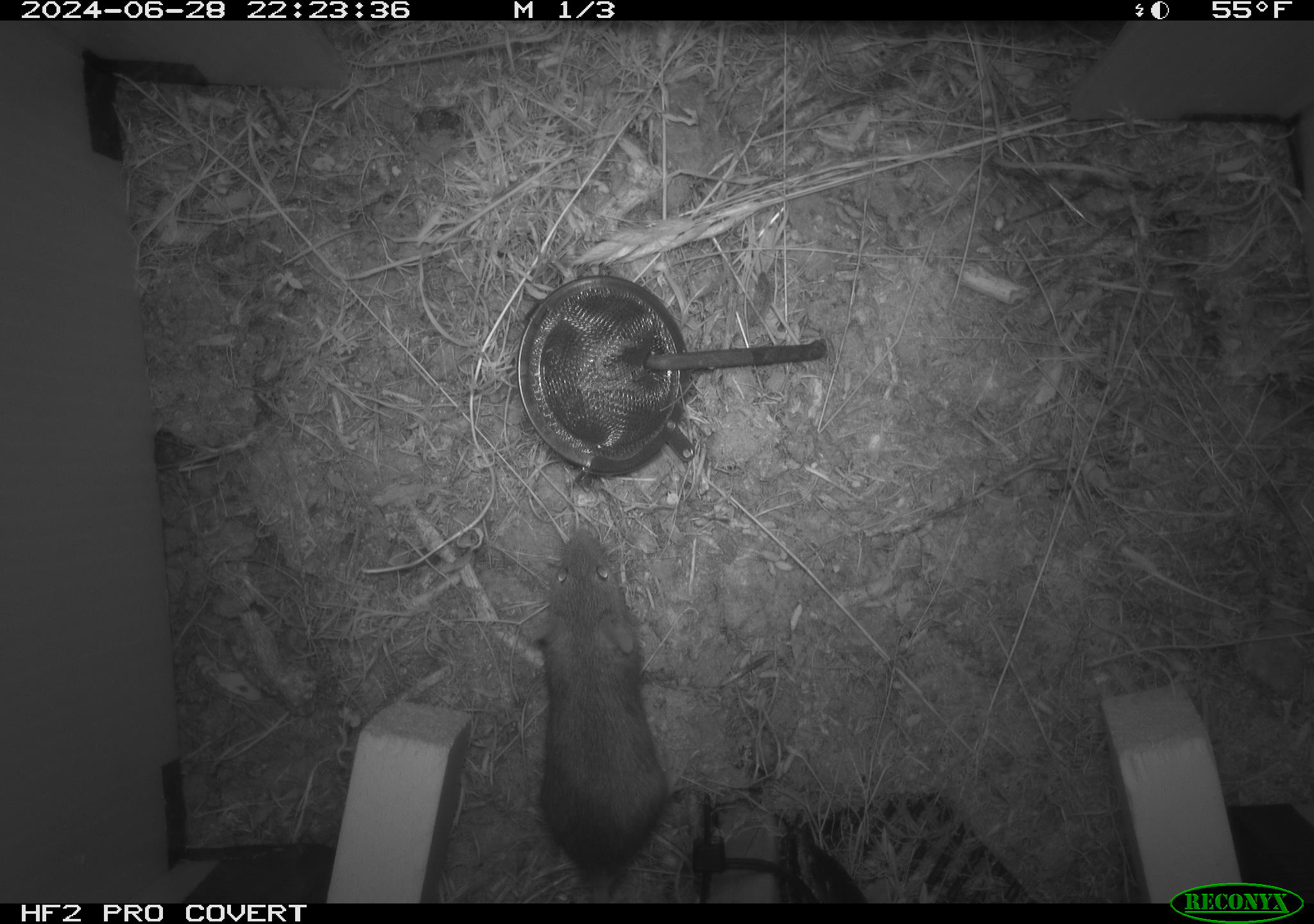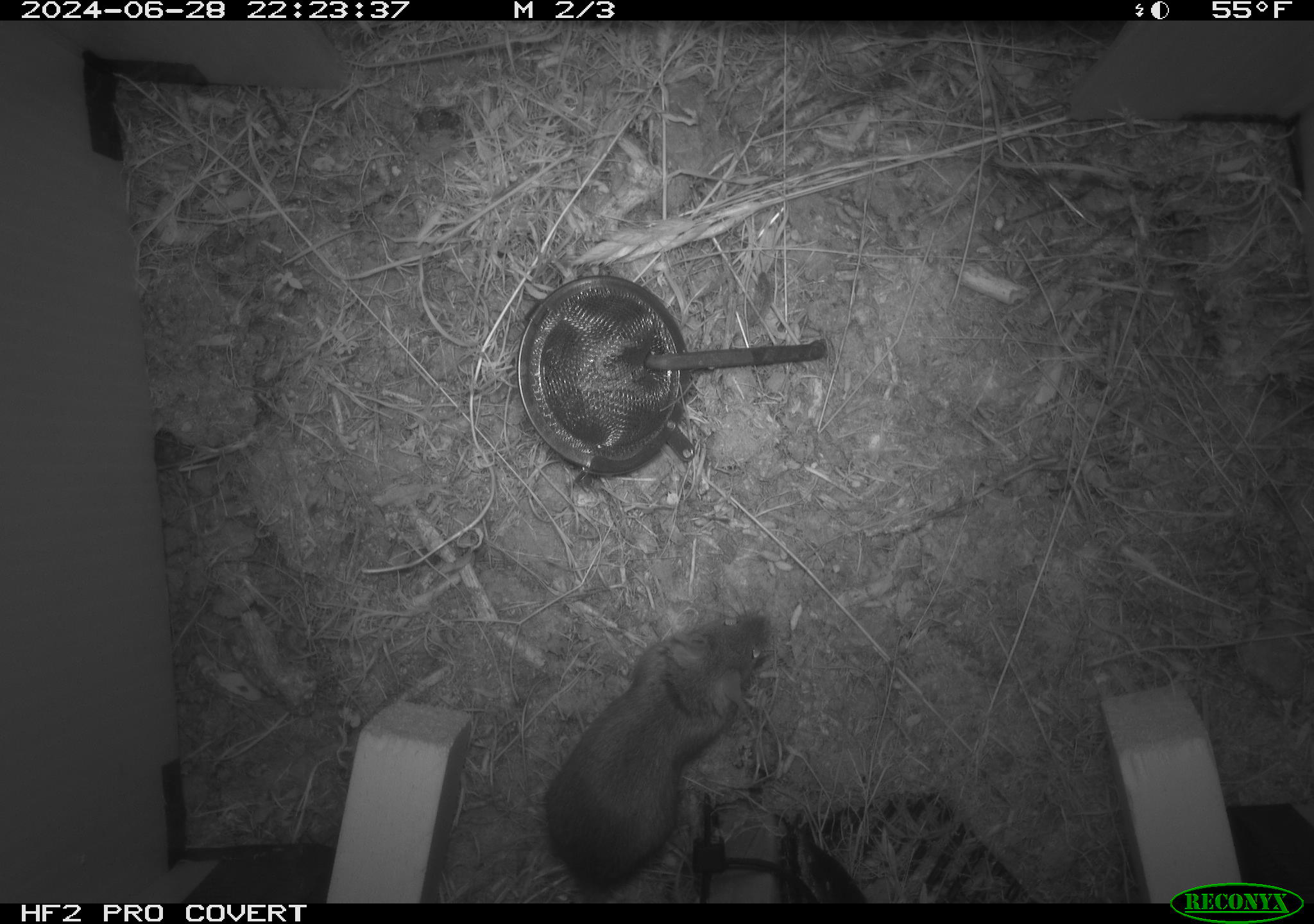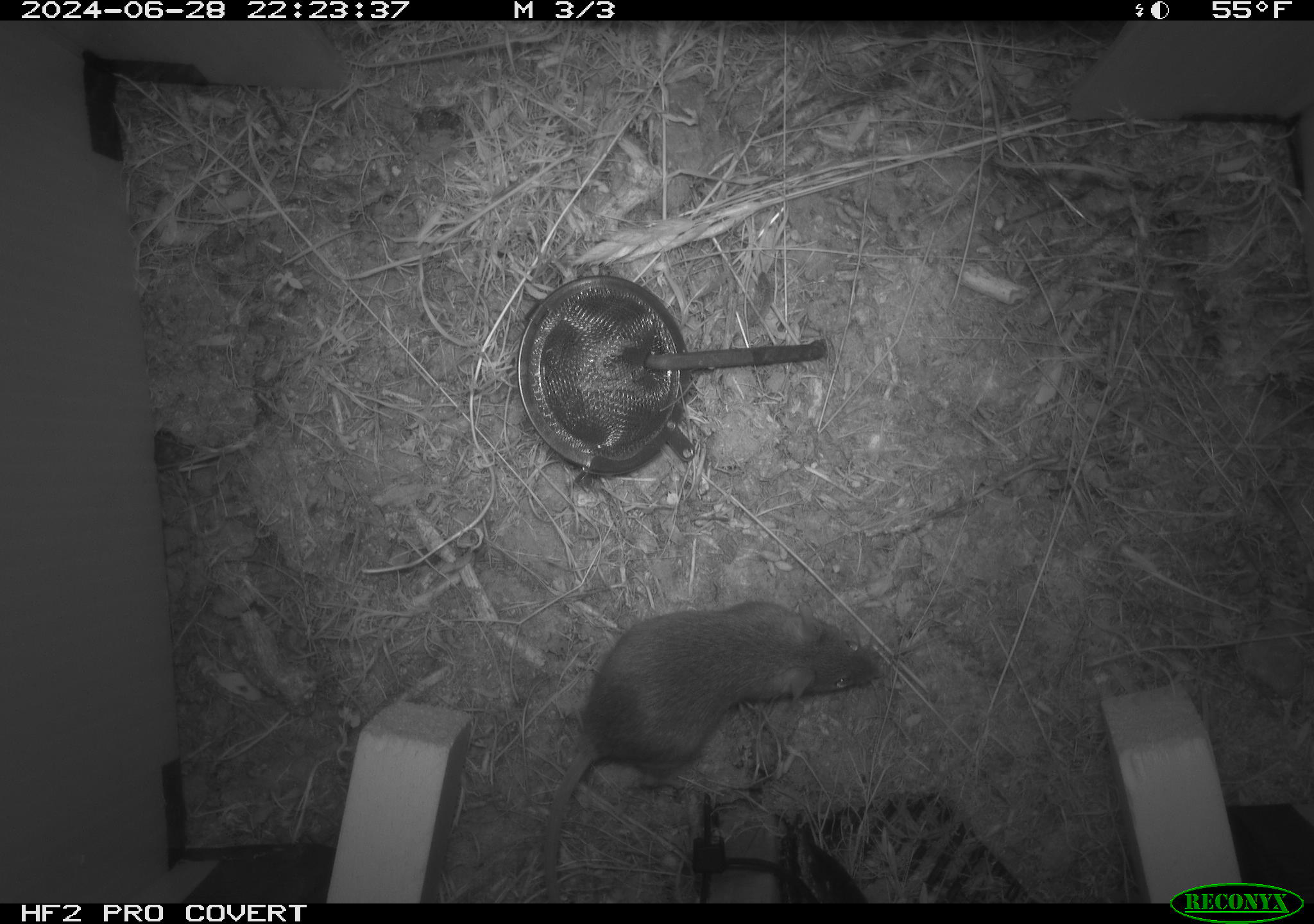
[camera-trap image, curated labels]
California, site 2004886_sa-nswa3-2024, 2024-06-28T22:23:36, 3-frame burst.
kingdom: Animalia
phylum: Chordata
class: Mammalia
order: Rodentia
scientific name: Rodentia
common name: rodent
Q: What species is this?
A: Rodent (Rodentia).